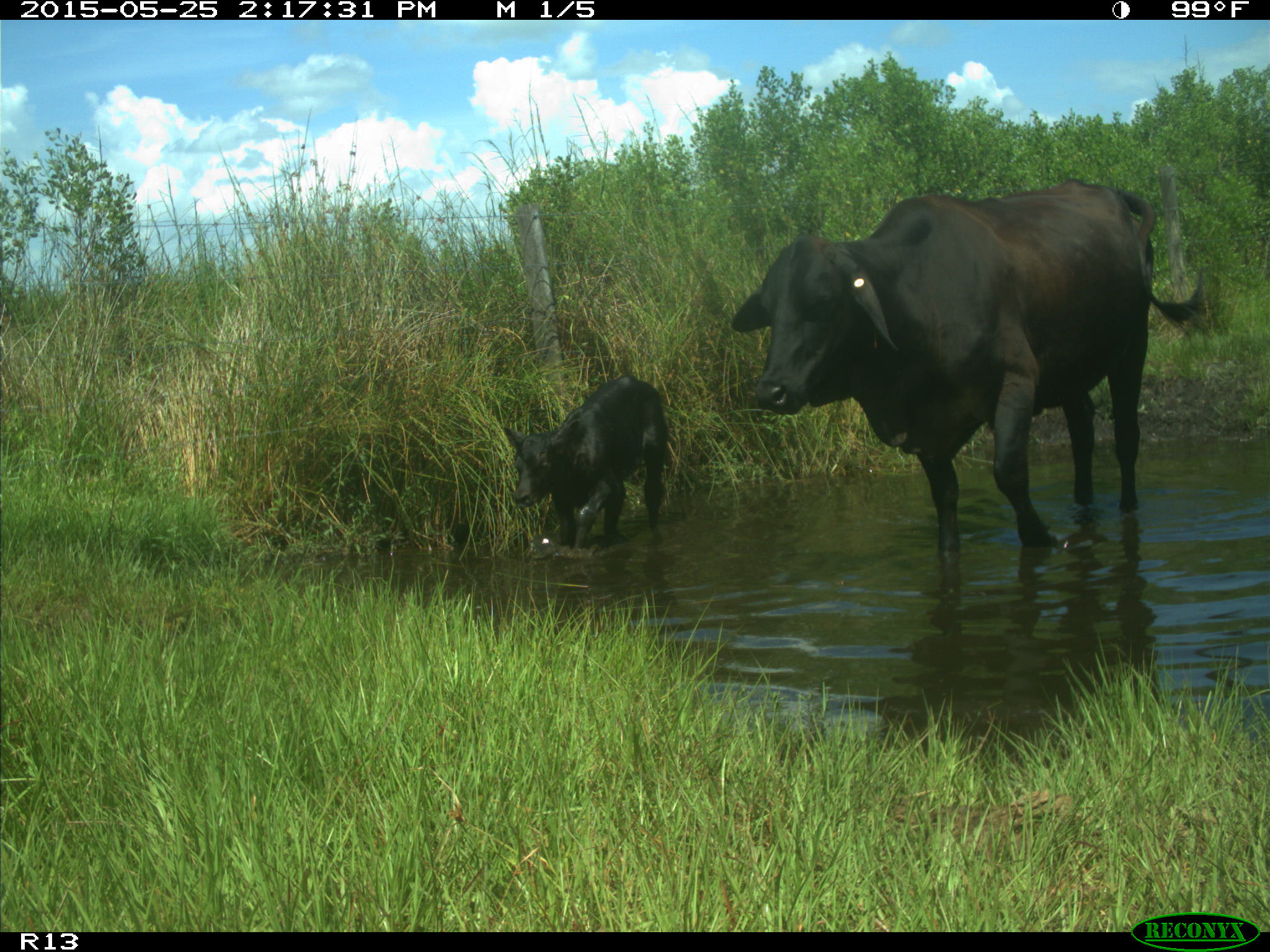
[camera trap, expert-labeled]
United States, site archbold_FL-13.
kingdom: Animalia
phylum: Chordata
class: Mammalia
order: Artiodactyla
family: Bovidae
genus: Bos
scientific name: Bos taurus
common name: domestic cow